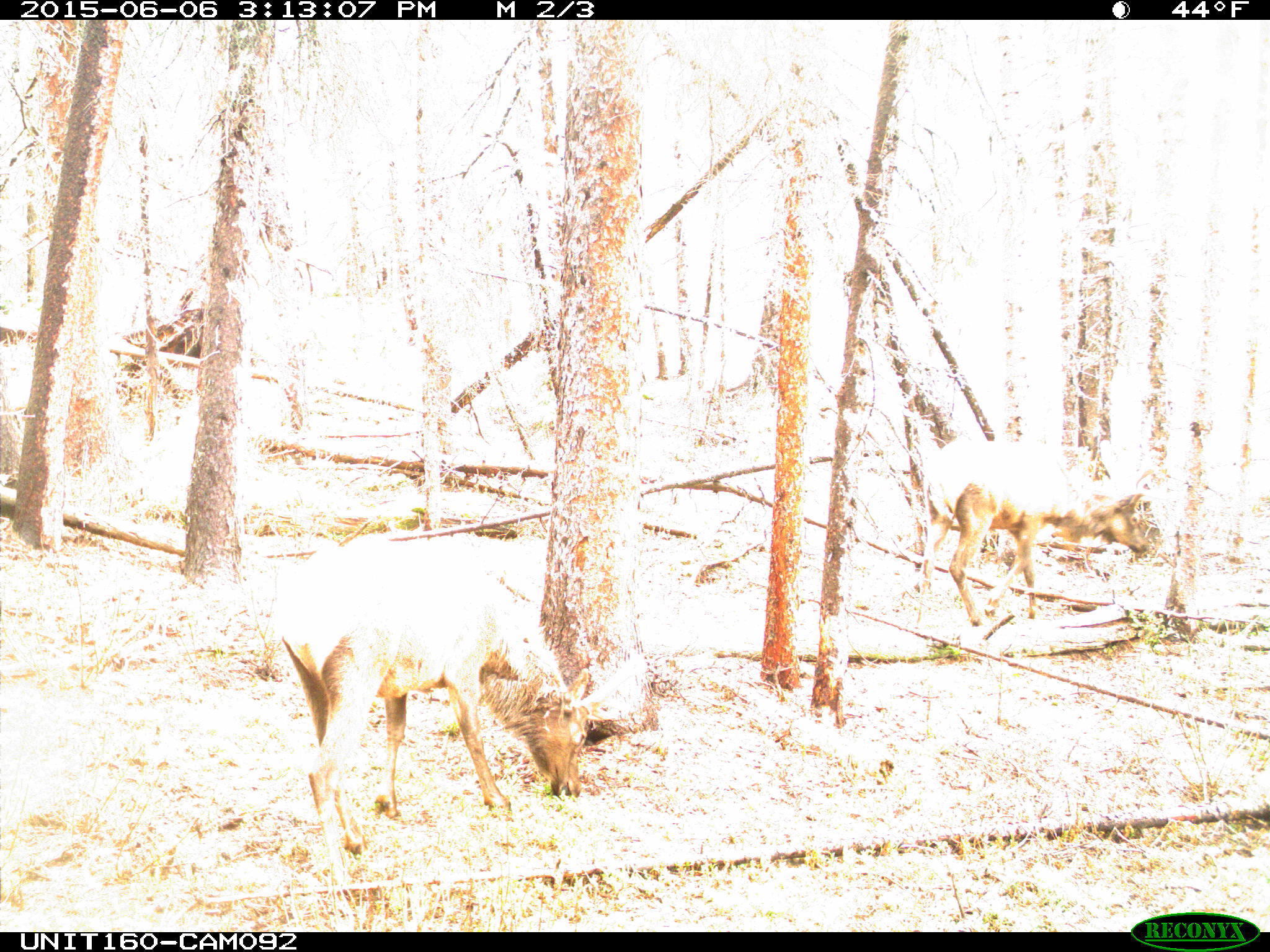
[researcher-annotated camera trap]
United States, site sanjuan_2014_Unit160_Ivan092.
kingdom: Animalia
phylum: Chordata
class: Mammalia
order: Artiodactyla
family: Cervidae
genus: Cervus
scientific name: Cervus elaphus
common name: red deer